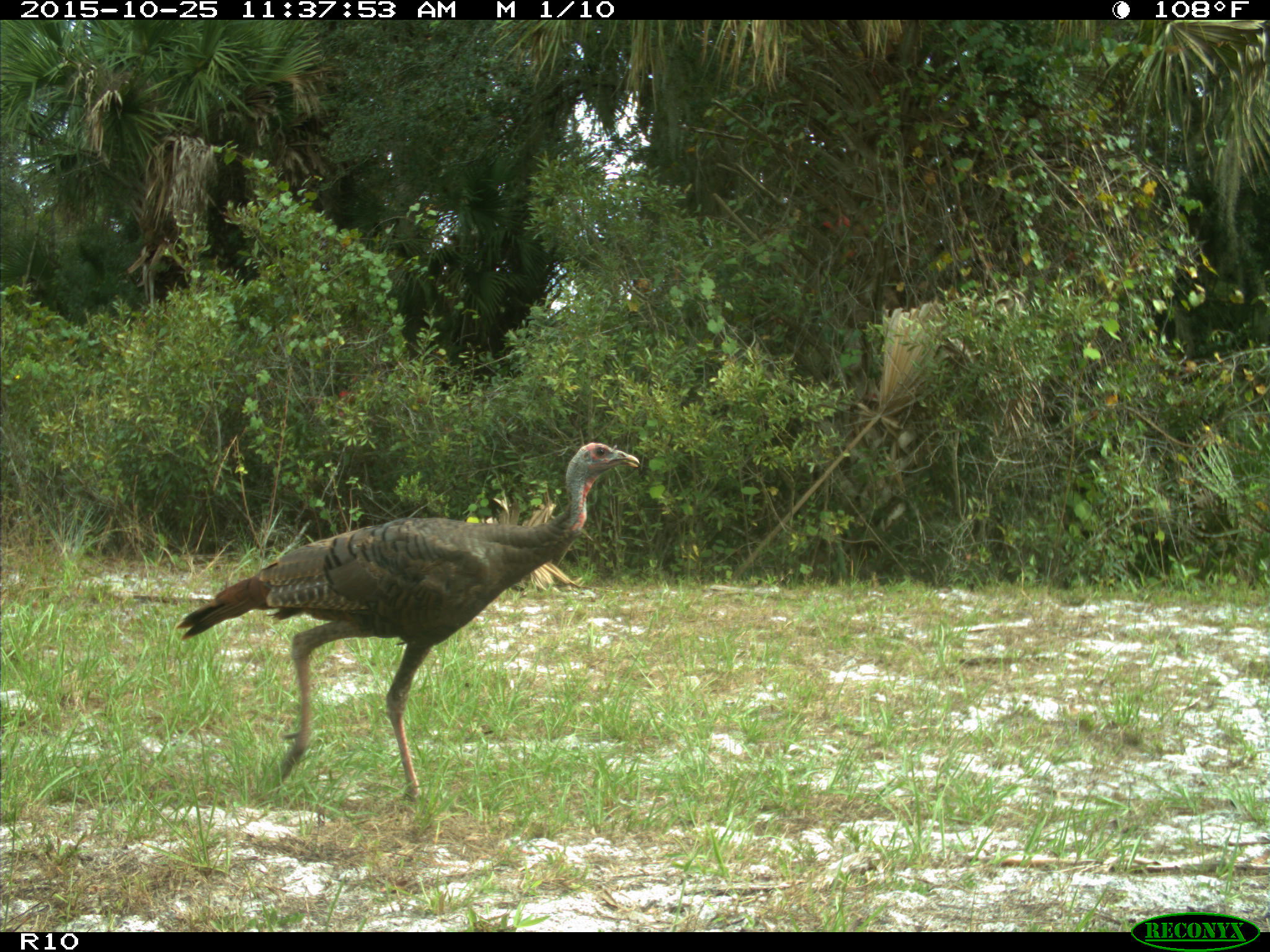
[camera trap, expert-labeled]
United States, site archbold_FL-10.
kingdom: Animalia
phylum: Chordata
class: Aves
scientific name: Aves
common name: birds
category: unidentified bird